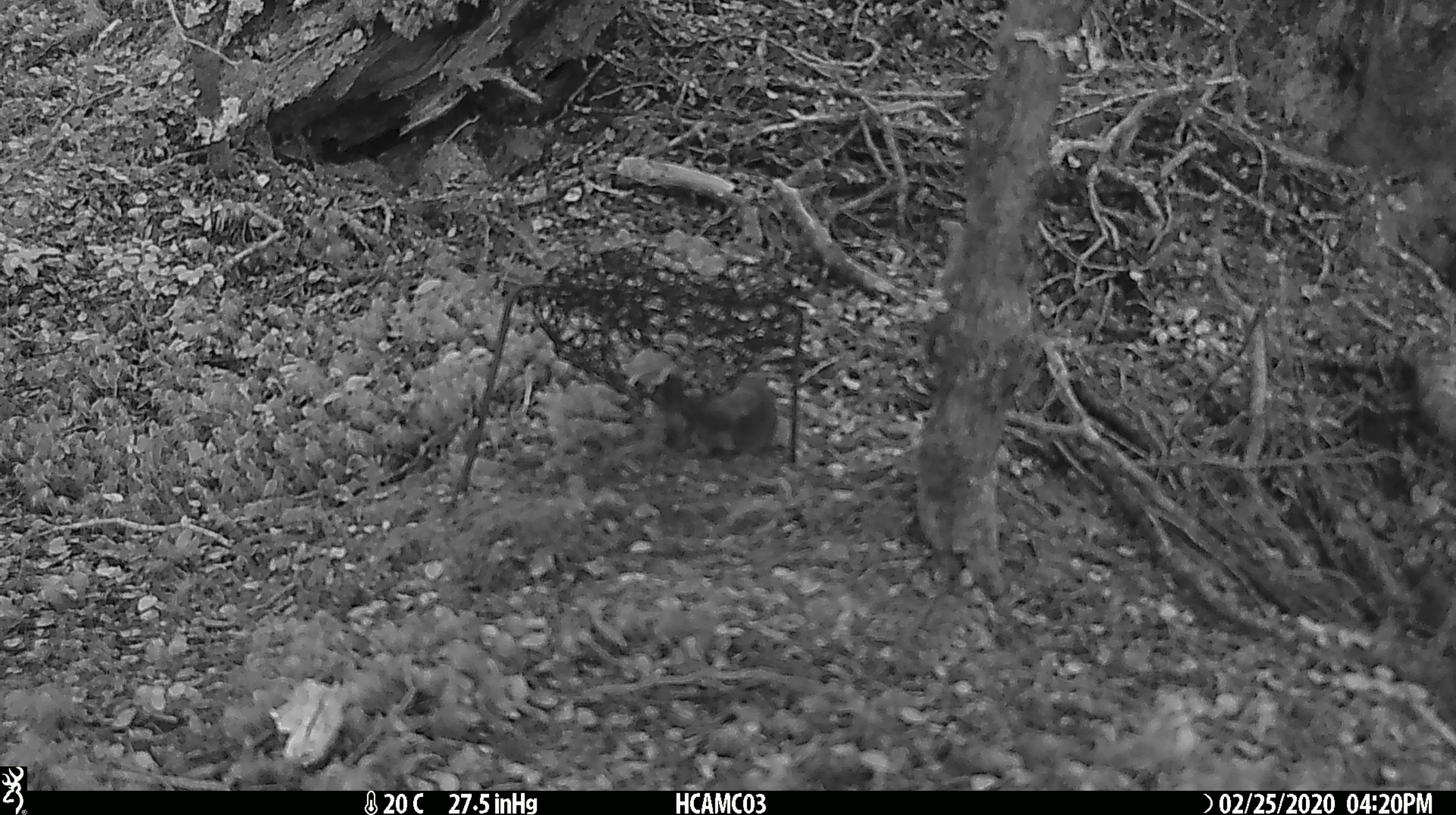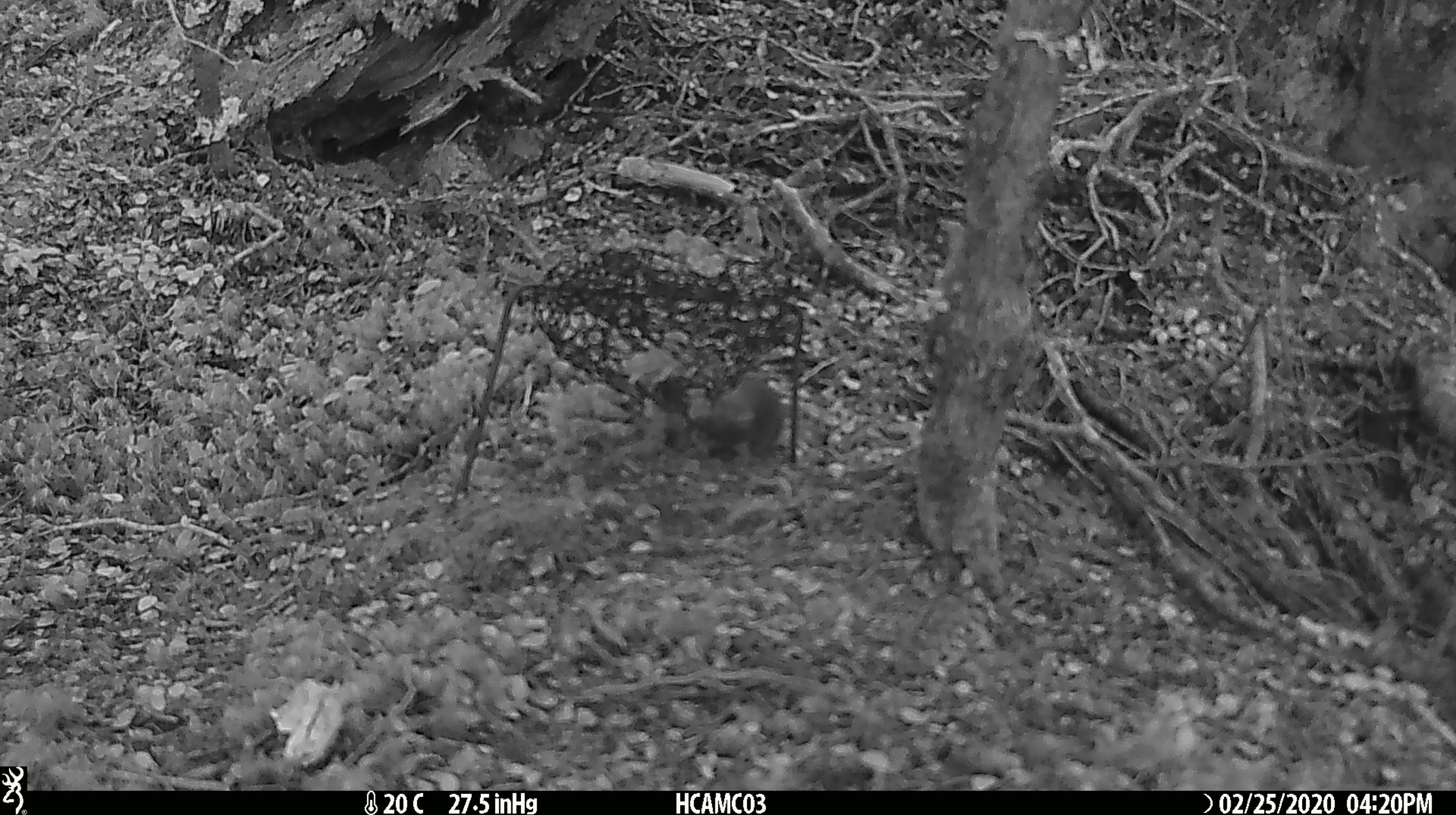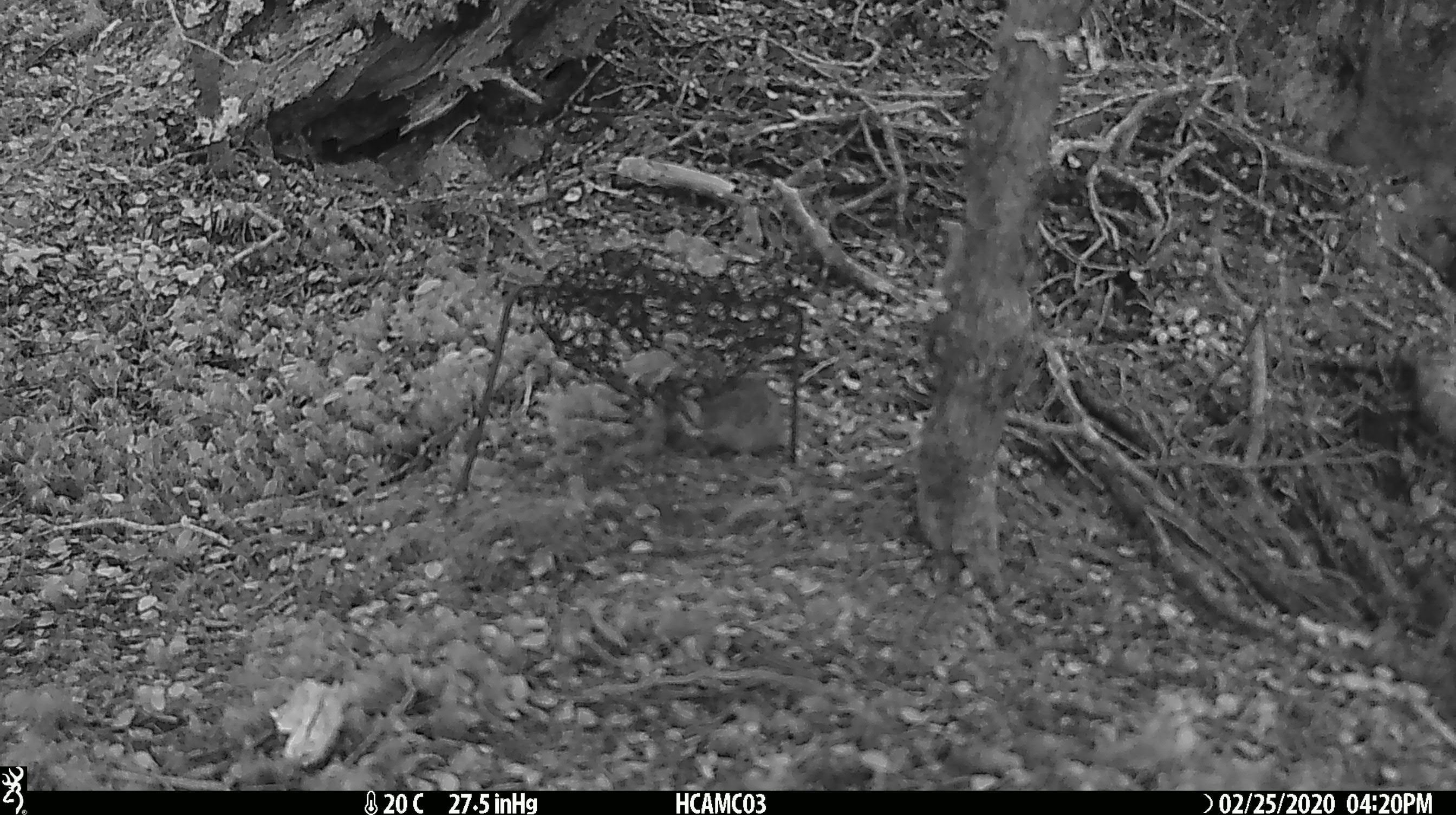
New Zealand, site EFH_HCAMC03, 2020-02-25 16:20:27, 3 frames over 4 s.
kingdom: Animalia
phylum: Chordata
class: Mammalia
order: Rodentia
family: Muridae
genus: Mus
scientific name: Mus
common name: mouse